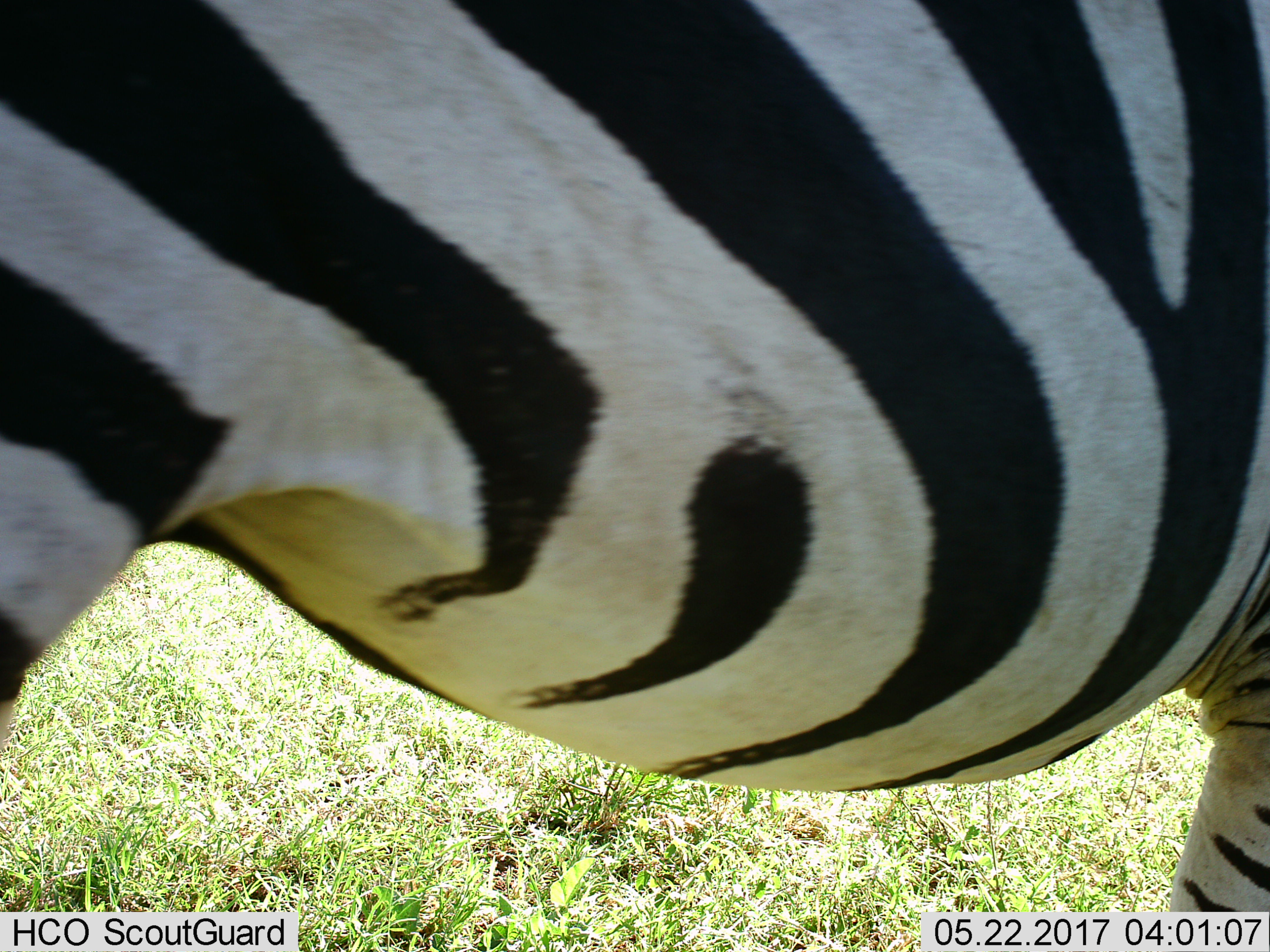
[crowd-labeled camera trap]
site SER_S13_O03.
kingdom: Animalia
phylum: Chordata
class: Mammalia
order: Perissodactyla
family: Equidae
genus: Equus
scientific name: Equus quagga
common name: plains zebra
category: zebraplains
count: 1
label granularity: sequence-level